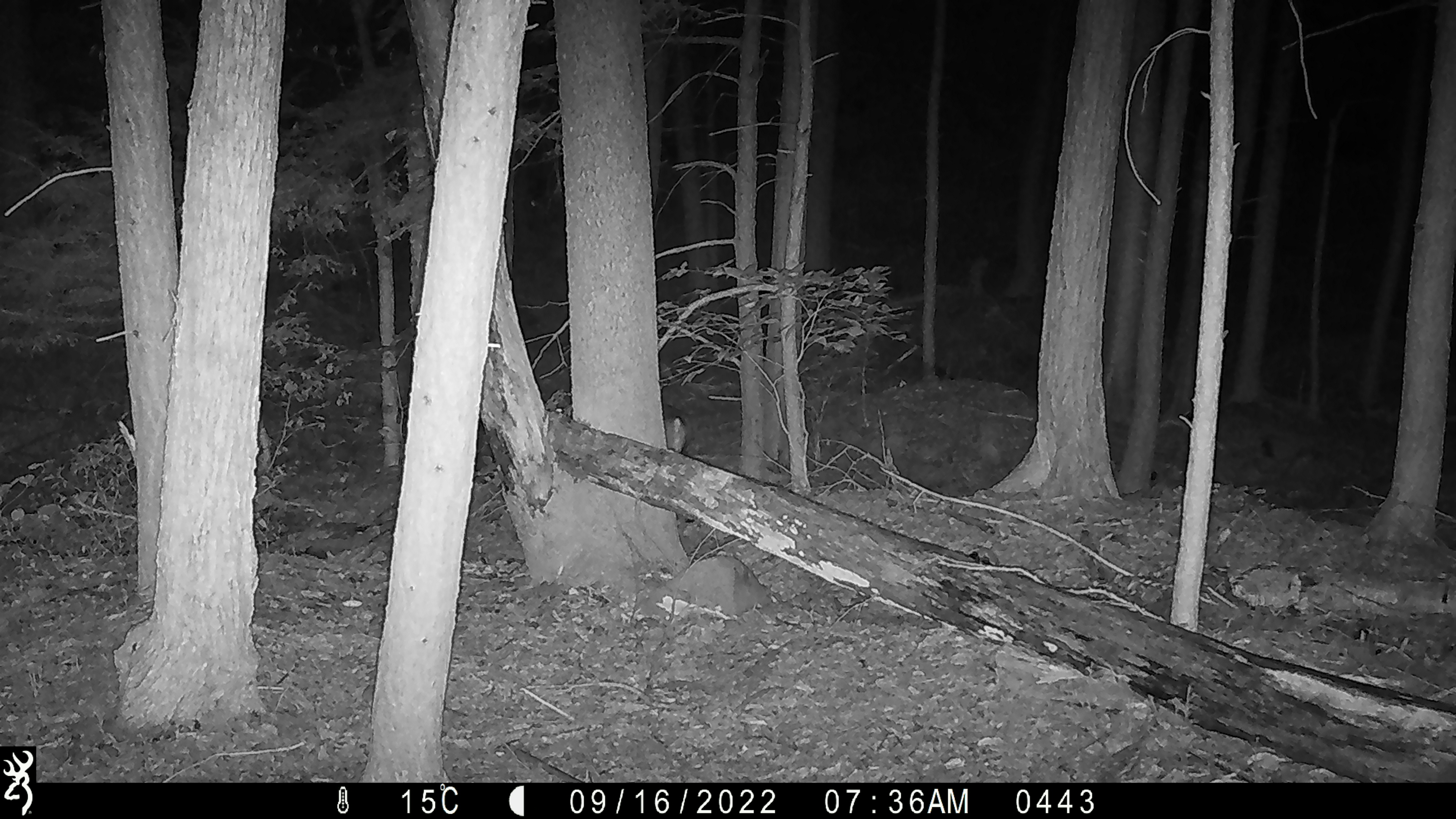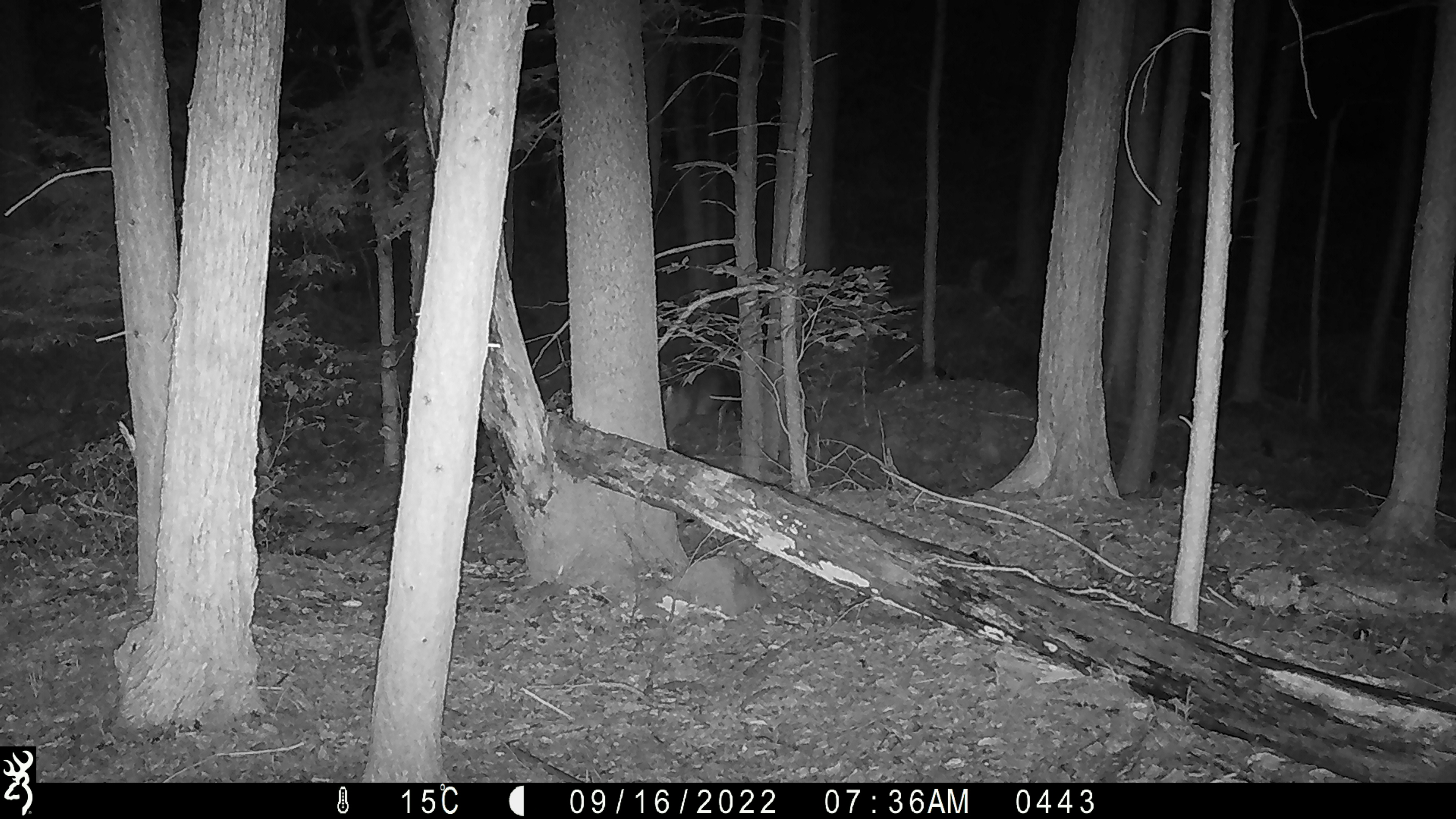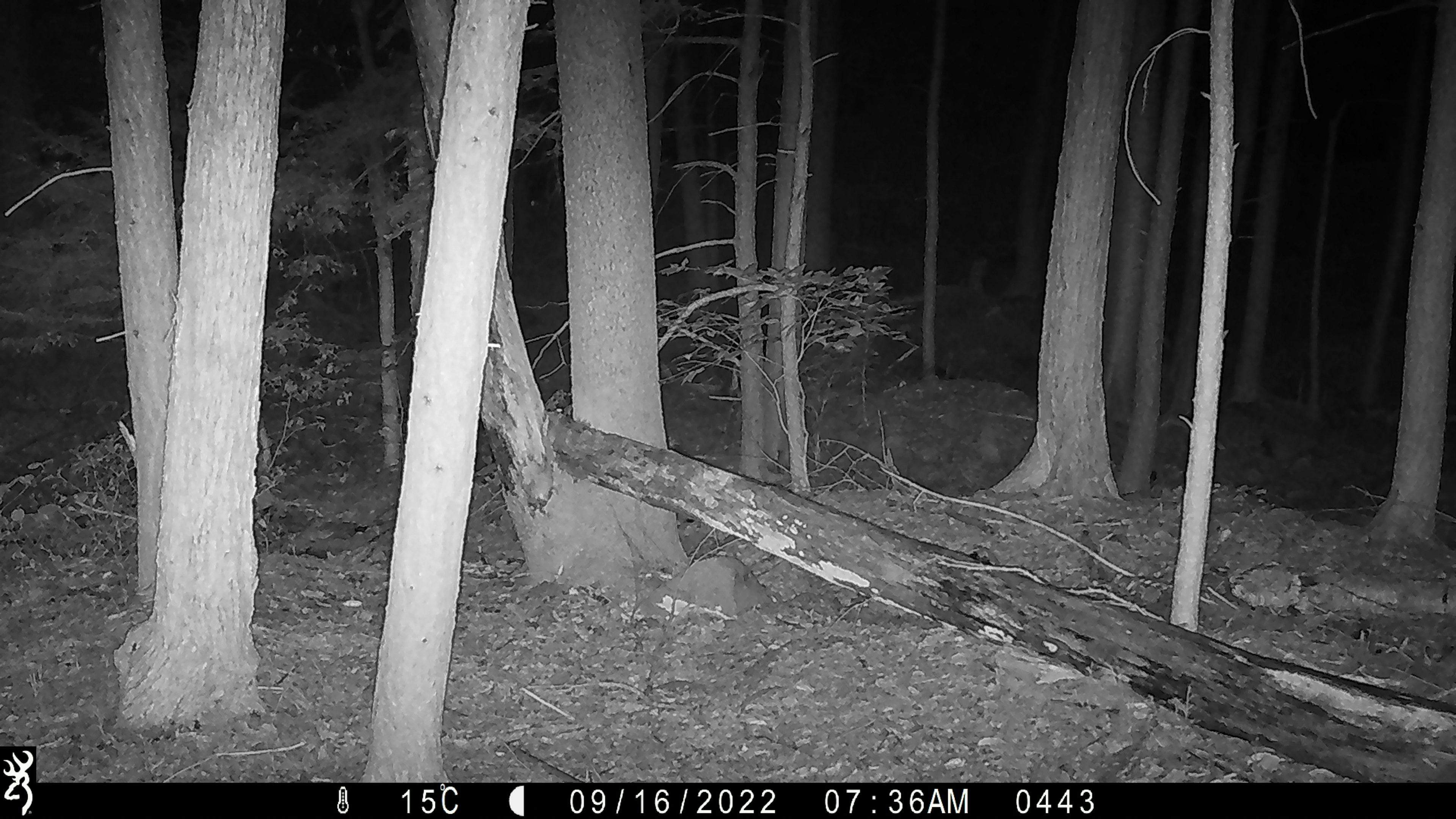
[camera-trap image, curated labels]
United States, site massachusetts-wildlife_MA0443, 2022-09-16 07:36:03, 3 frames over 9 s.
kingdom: Animalia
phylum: Chordata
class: Mammalia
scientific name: Mammalia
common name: mammal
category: mammal sp.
Mammal sp. (mammal) (Mammalia).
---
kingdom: Animalia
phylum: Chordata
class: Mammalia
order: Artiodactyla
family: Cervidae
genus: Odocoileus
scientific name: Odocoileus virginianus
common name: white-tailed deer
White-tailed deer (Odocoileus virginianus).